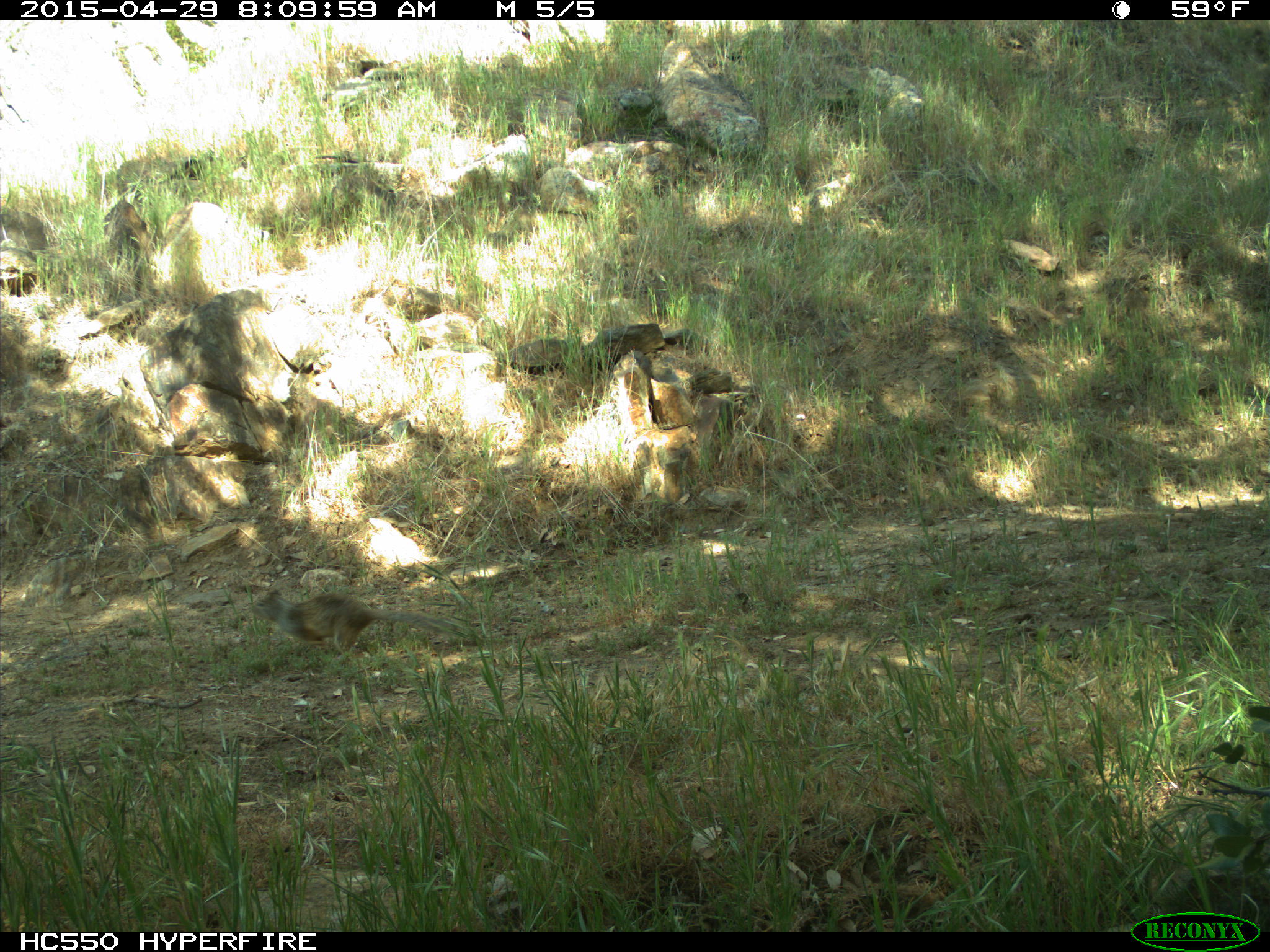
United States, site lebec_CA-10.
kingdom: Animalia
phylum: Chordata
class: Mammalia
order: Rodentia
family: Sciuridae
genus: Otospermophilus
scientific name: Otospermophilus beecheyi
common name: california ground squirrel